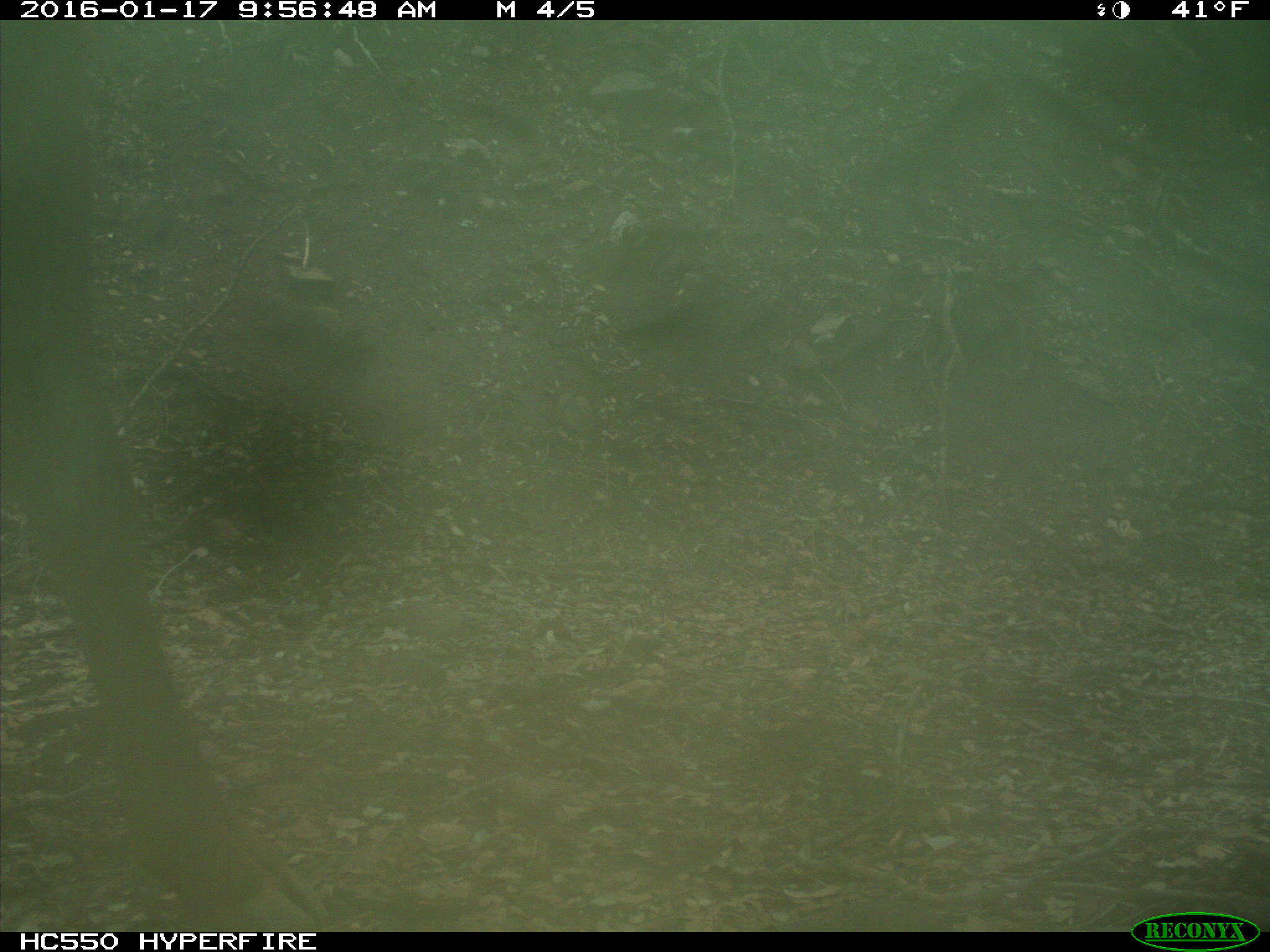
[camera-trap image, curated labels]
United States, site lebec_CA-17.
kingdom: Animalia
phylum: Chordata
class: Mammalia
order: Artiodactyla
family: Cervidae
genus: Cervus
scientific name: Cervus canadensis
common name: elk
Cervus canadensis (elk).